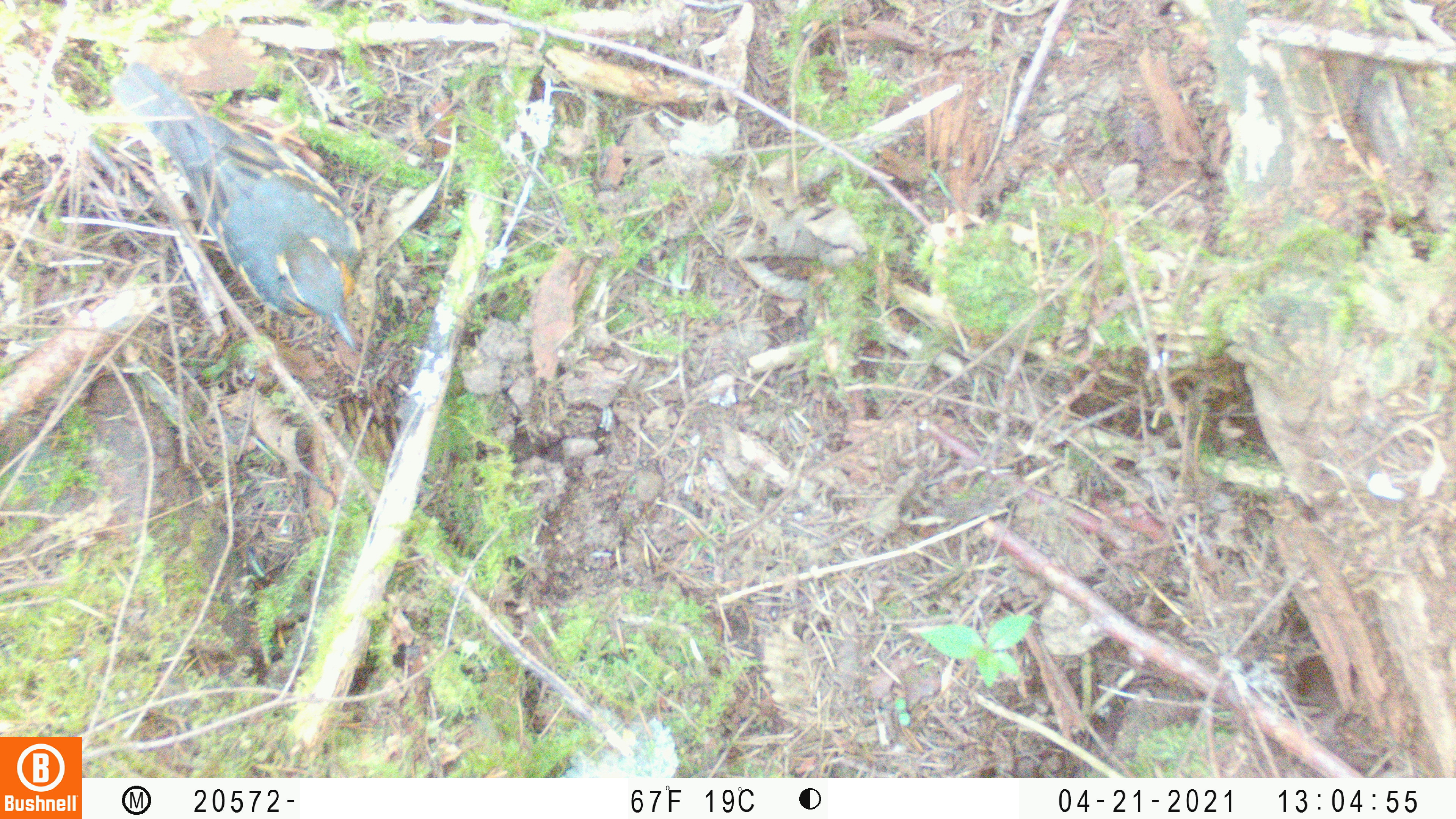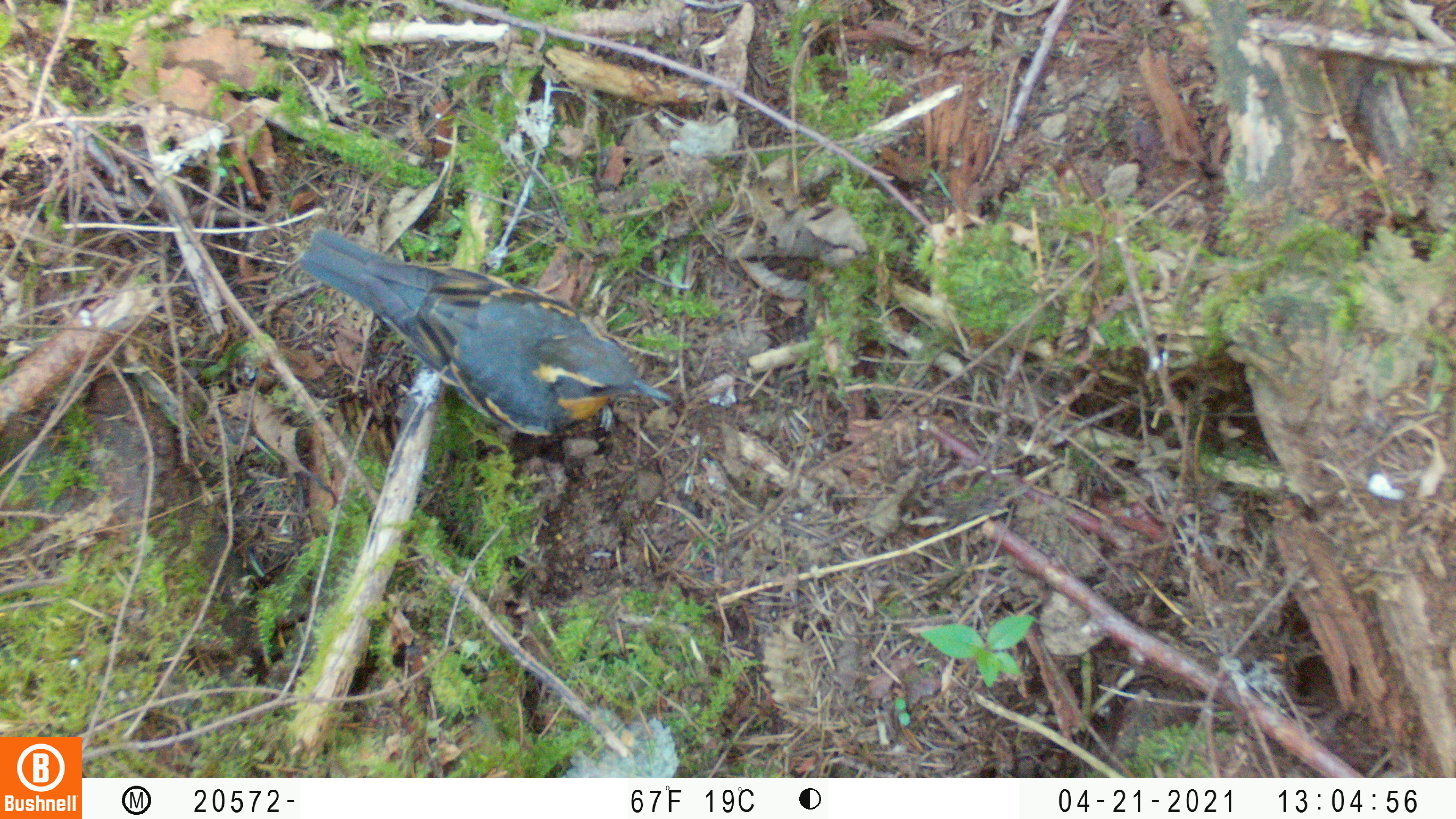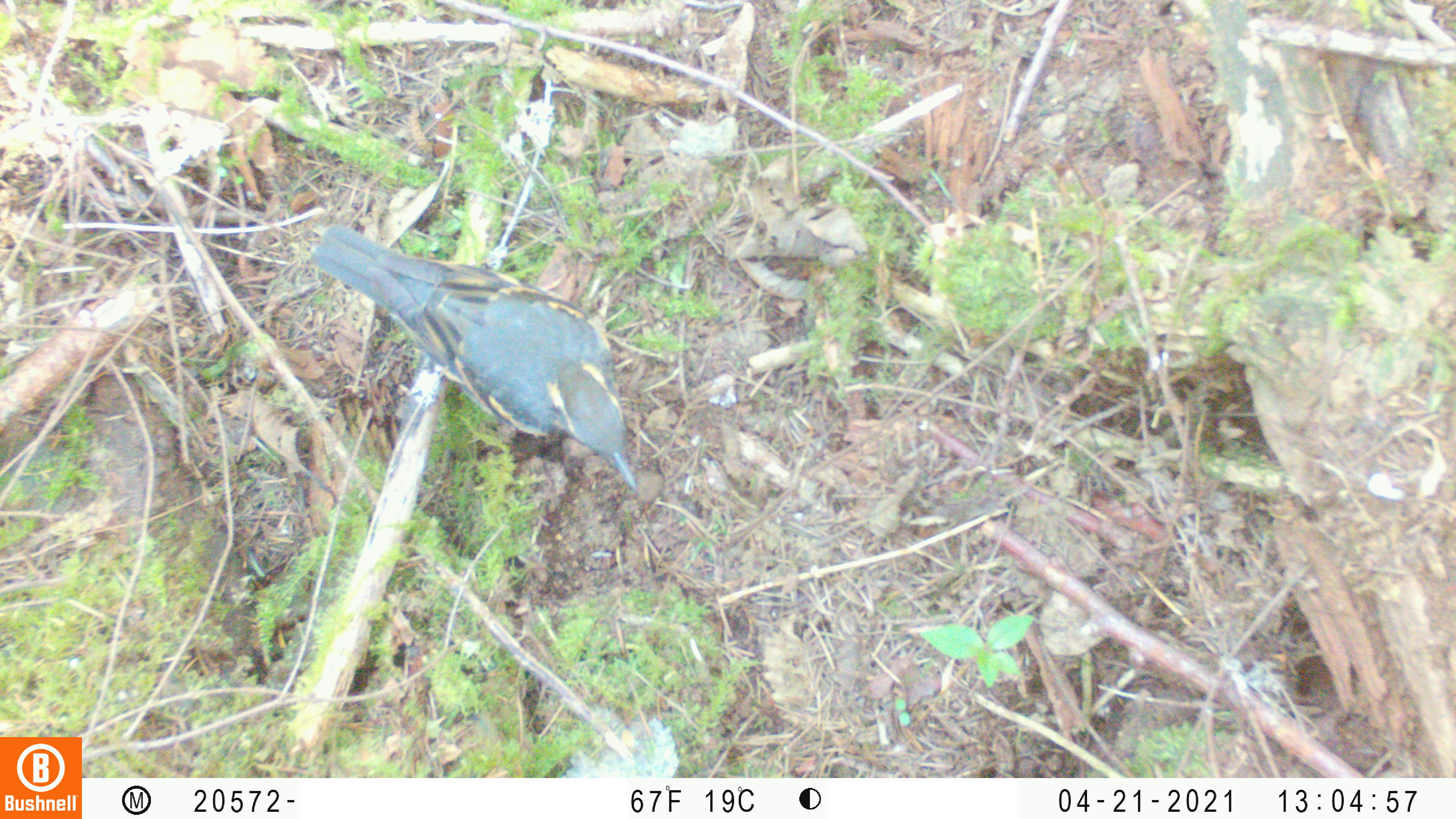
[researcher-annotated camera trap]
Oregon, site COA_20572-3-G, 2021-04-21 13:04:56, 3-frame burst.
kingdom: Animalia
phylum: Chordata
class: Aves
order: Passeriformes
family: Turdidae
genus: Ixoreus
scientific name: Ixoreus naevius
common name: varied thrush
Varied thrush (Ixoreus naevius).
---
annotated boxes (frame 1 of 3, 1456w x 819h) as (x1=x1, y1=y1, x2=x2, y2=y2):
varied thrush: (x1=100, y1=55, x2=365, y2=362)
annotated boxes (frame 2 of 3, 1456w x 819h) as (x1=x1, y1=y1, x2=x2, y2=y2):
varied thrush: (x1=293, y1=221, x2=680, y2=463)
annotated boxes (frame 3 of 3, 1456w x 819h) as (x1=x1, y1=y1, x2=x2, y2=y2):
varied thrush: (x1=306, y1=220, x2=640, y2=491)